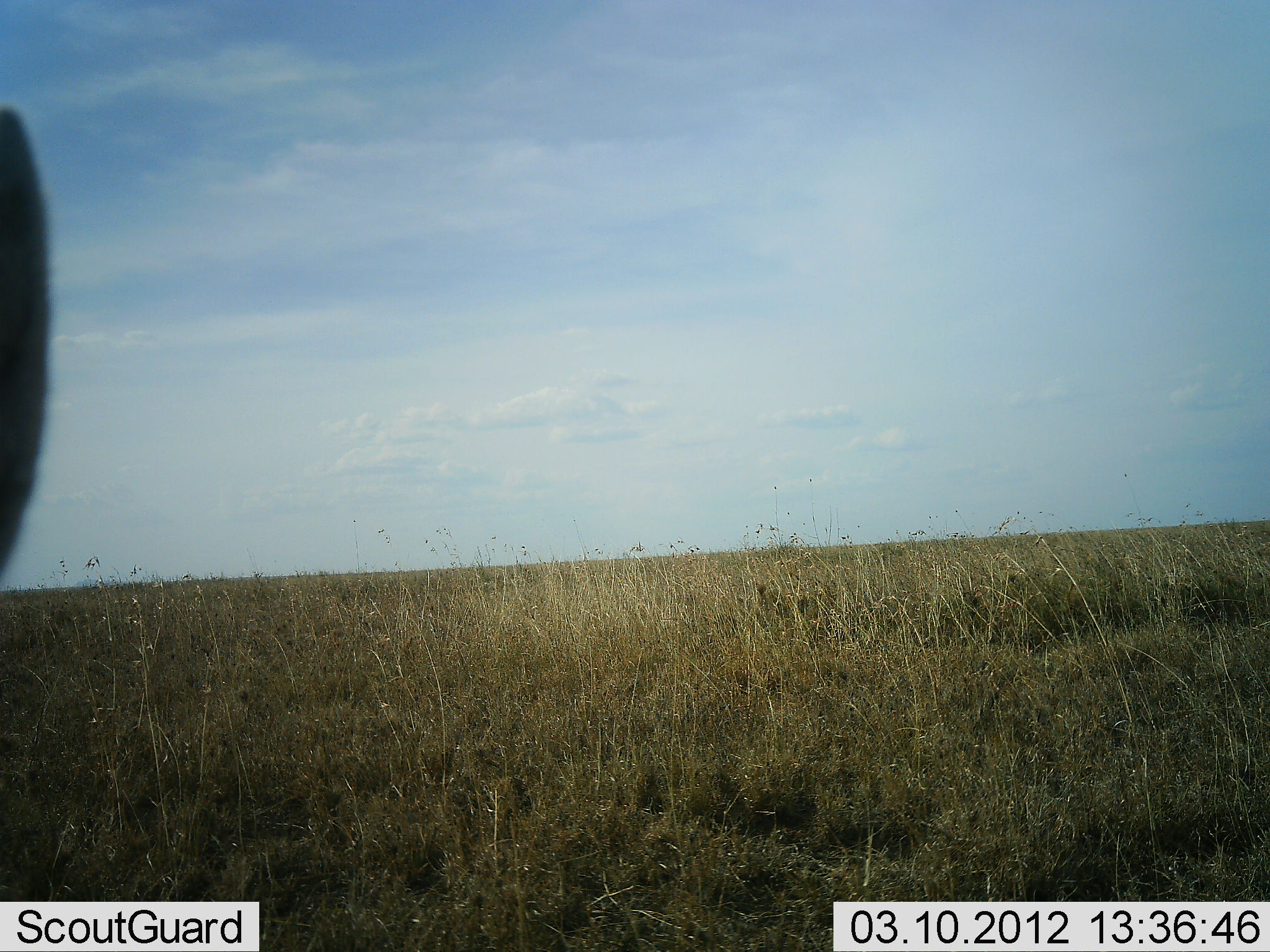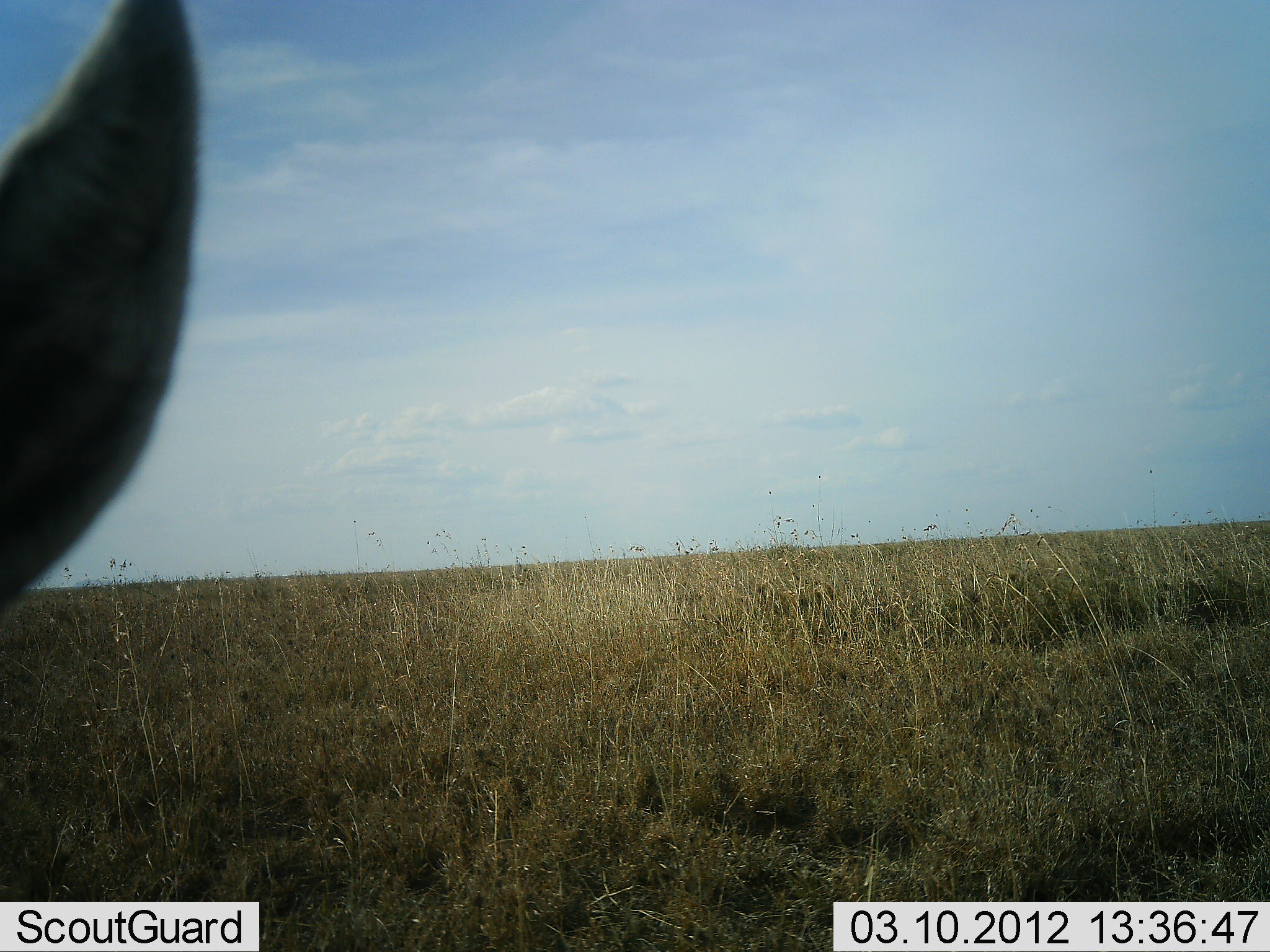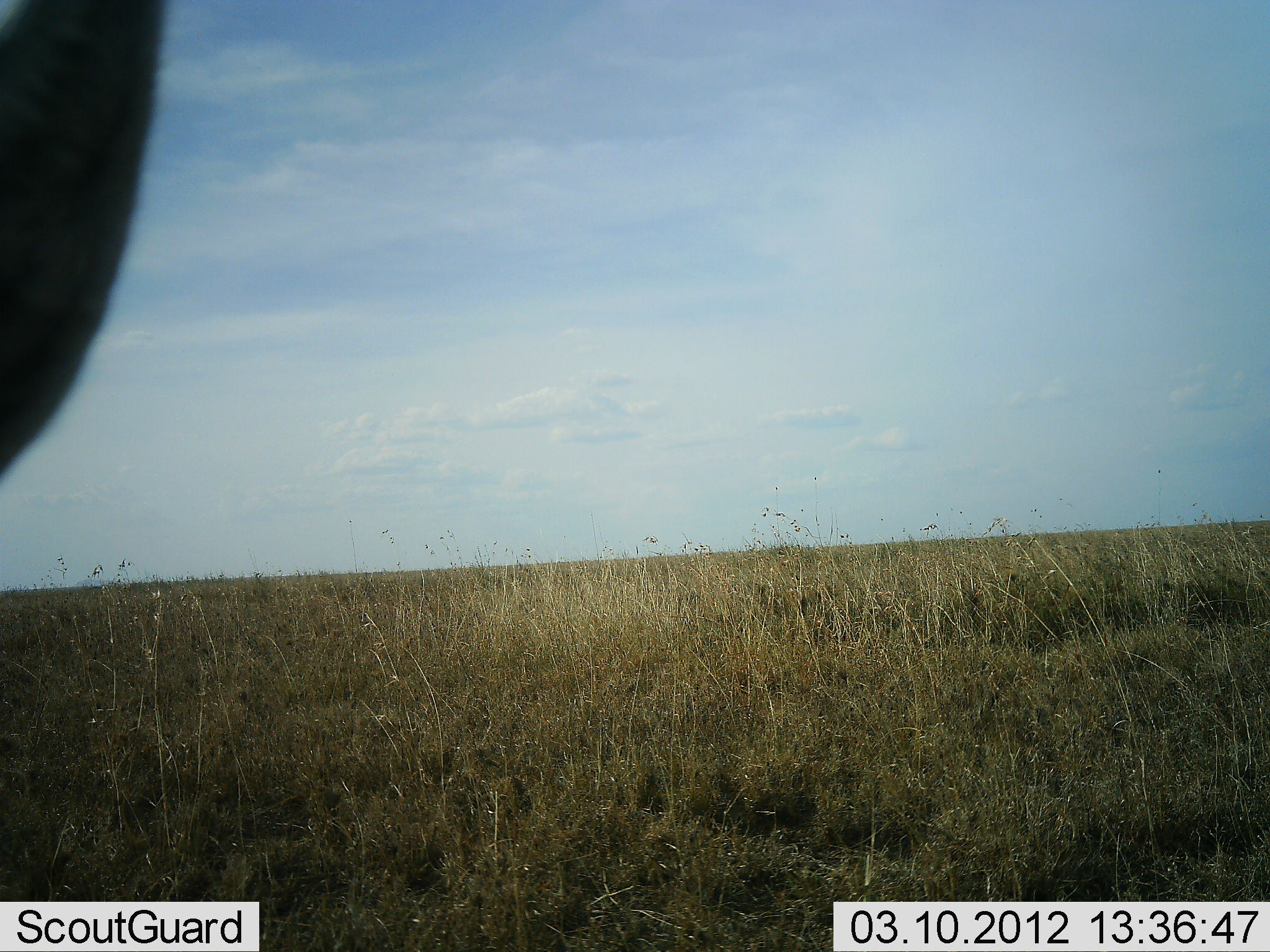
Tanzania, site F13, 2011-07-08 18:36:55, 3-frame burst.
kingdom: Animalia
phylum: Chordata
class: Mammalia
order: Artiodactyla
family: Bovidae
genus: Eudorcas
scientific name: Eudorcas thomsonii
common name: thomson's gazelle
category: gazellethomsons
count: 1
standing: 100%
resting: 0%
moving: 20%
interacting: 0%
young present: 0%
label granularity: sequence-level